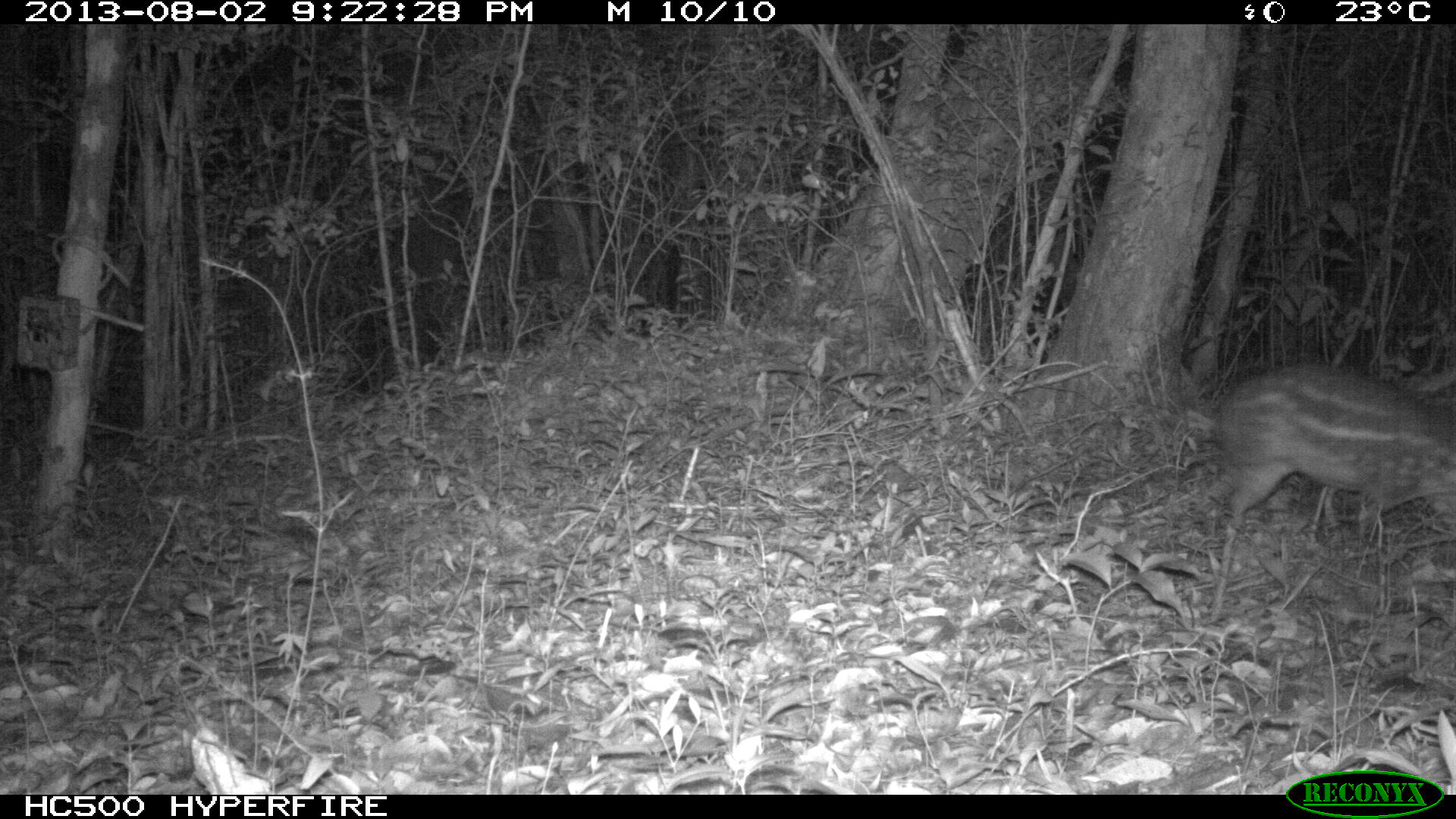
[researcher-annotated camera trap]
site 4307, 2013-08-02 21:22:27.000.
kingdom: Animalia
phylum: Chordata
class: Mammalia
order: Rodentia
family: Dasyproctidae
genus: Dasyprocta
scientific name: Dasyprocta punctata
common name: central american agouti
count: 1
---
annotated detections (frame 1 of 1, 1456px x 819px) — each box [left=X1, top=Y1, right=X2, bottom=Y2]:
dasyprocta punctata: [left=1202, top=362, right=1456, bottom=528]